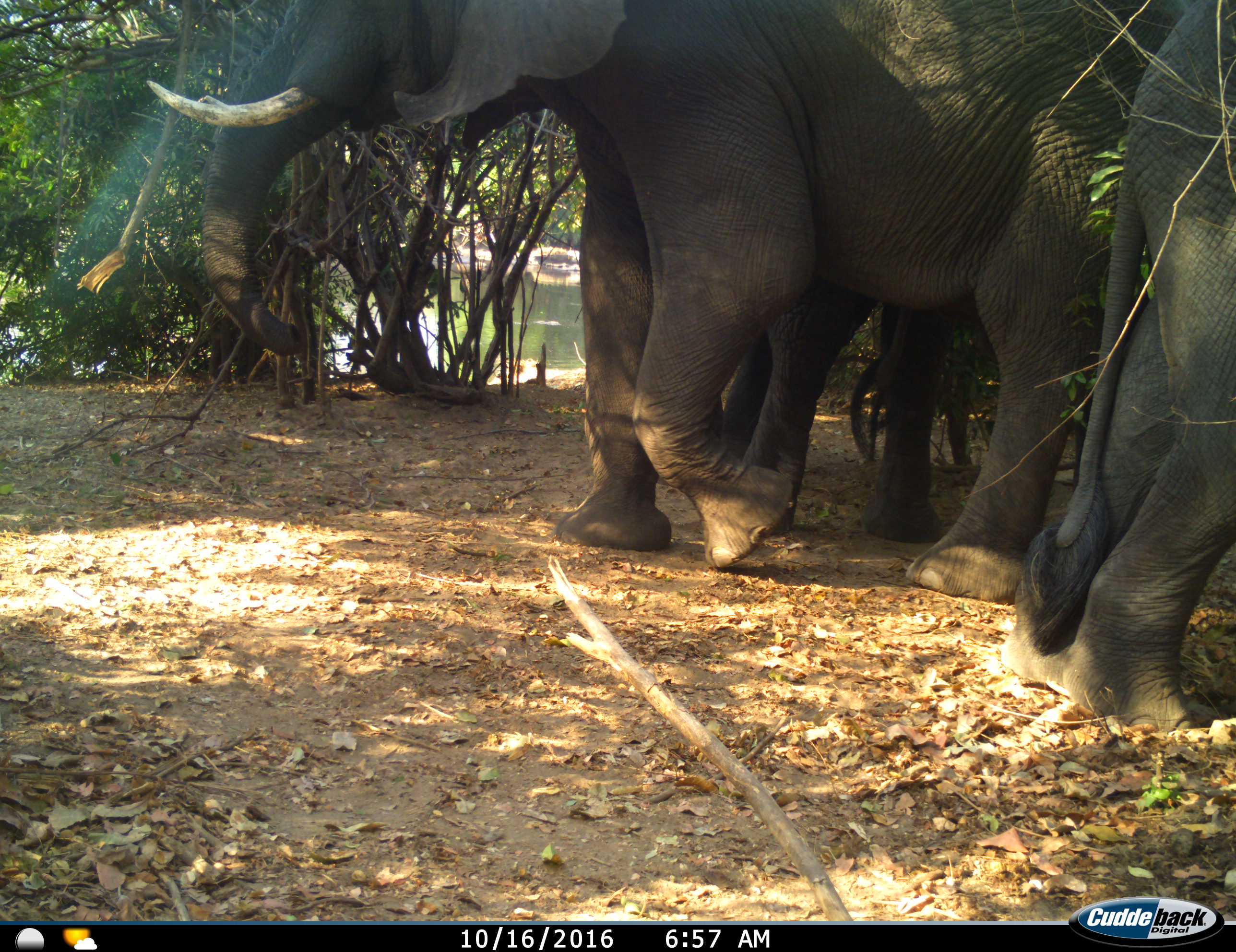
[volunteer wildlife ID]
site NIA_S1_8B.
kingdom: Animalia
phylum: Chordata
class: Mammalia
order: Proboscidea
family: Elephantidae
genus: Loxodonta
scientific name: Loxodonta africana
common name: african bush elephant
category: elephant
Elephant (african bush elephant) (Loxodonta africana), count 3. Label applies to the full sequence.